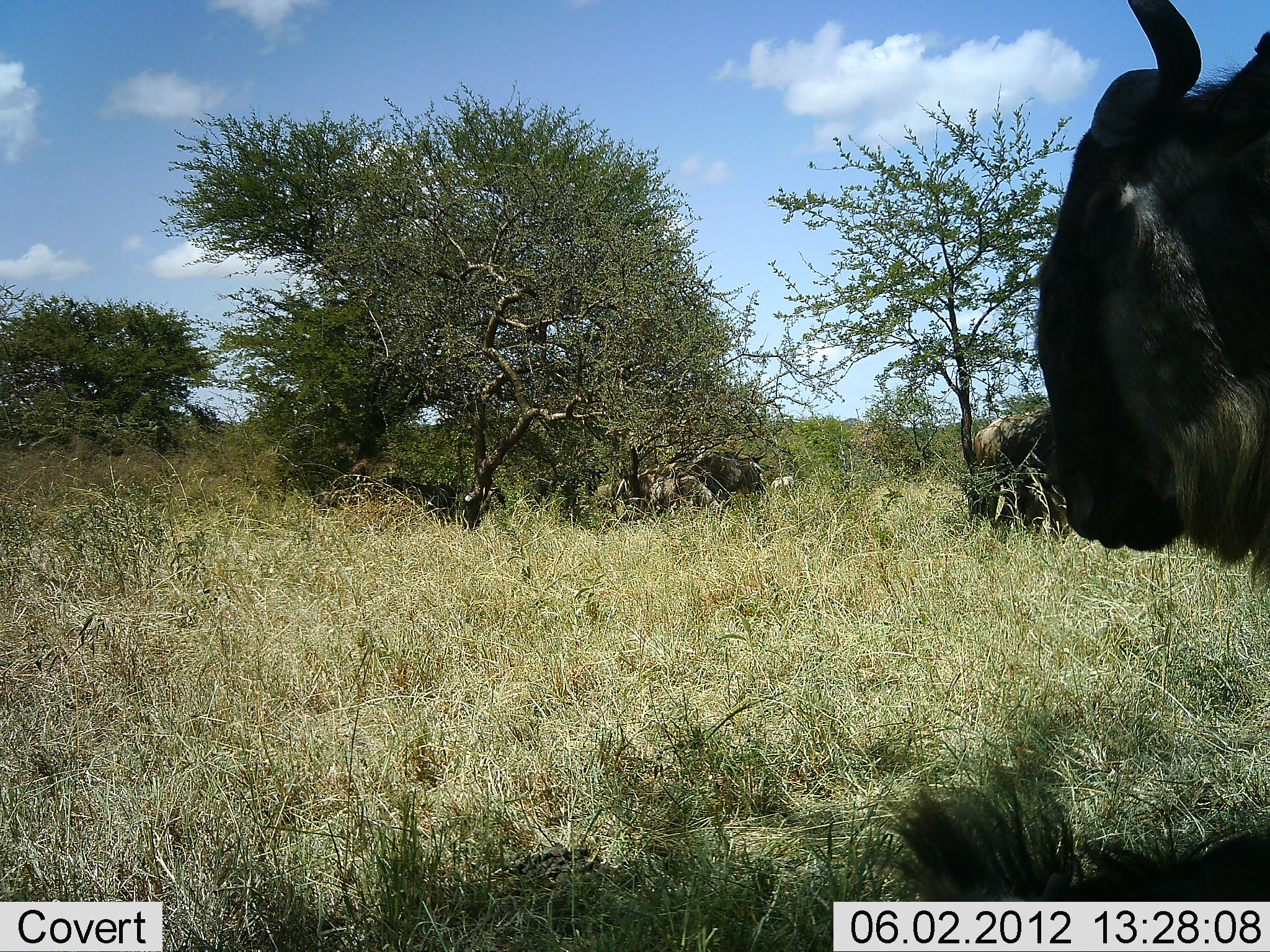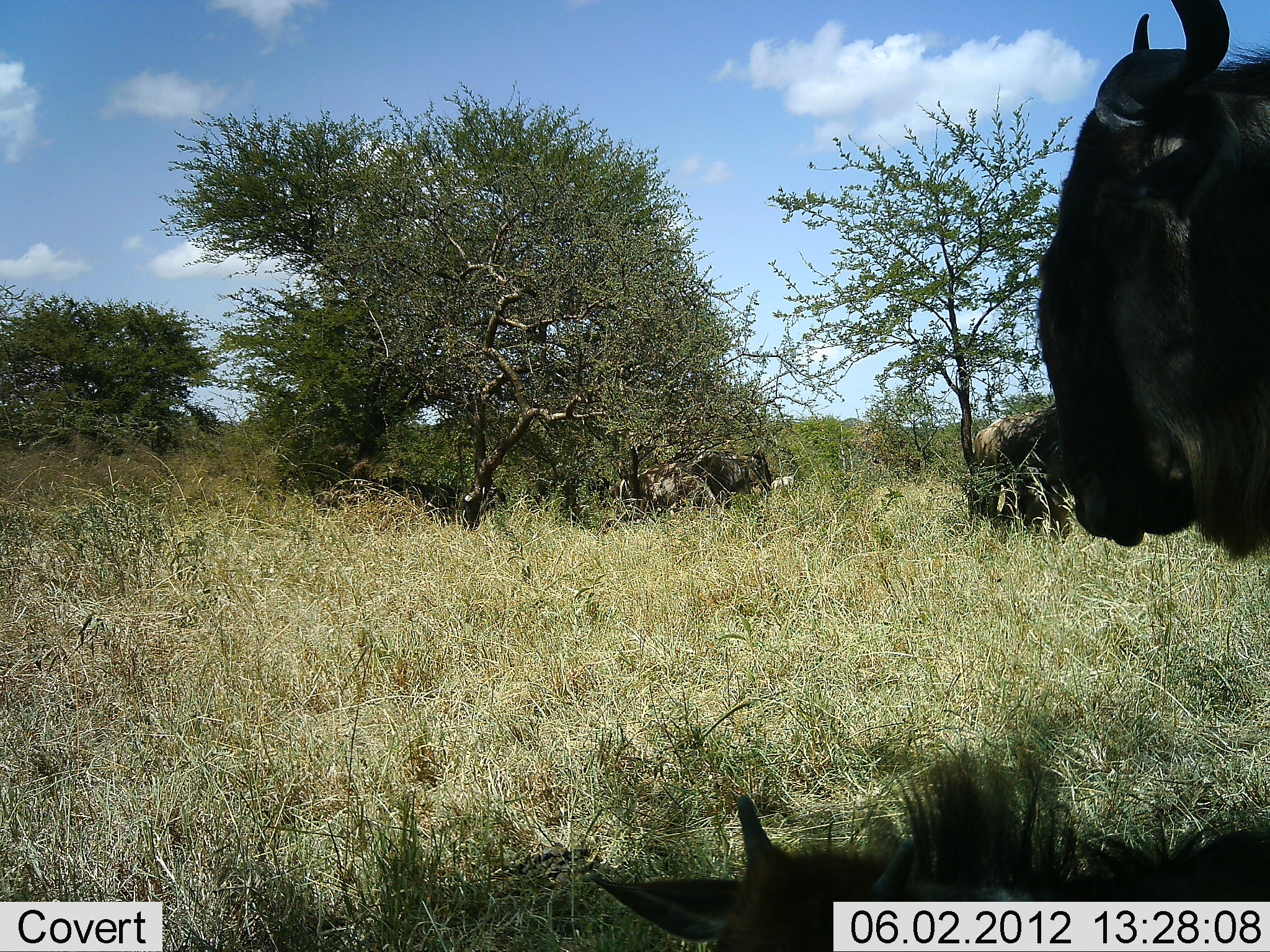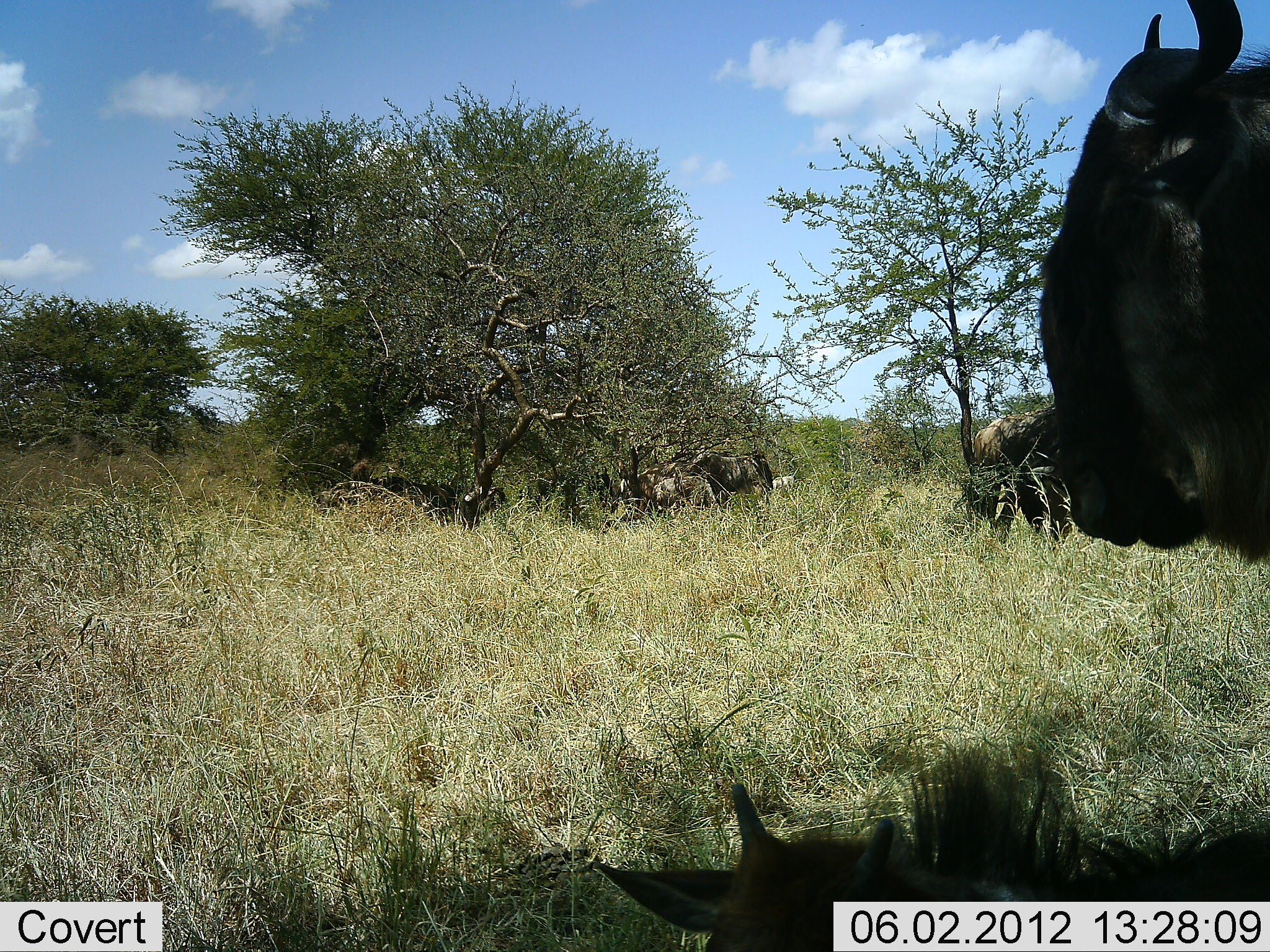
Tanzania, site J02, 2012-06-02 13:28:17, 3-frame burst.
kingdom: Animalia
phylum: Chordata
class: Mammalia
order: Artiodactyla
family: Bovidae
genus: Connochaetes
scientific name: Connochaetes taurinus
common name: blue wildebeest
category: wildebeest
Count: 6.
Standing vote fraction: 90%.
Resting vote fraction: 60%.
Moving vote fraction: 10%.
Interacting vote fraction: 0%.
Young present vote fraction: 0%.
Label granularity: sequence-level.